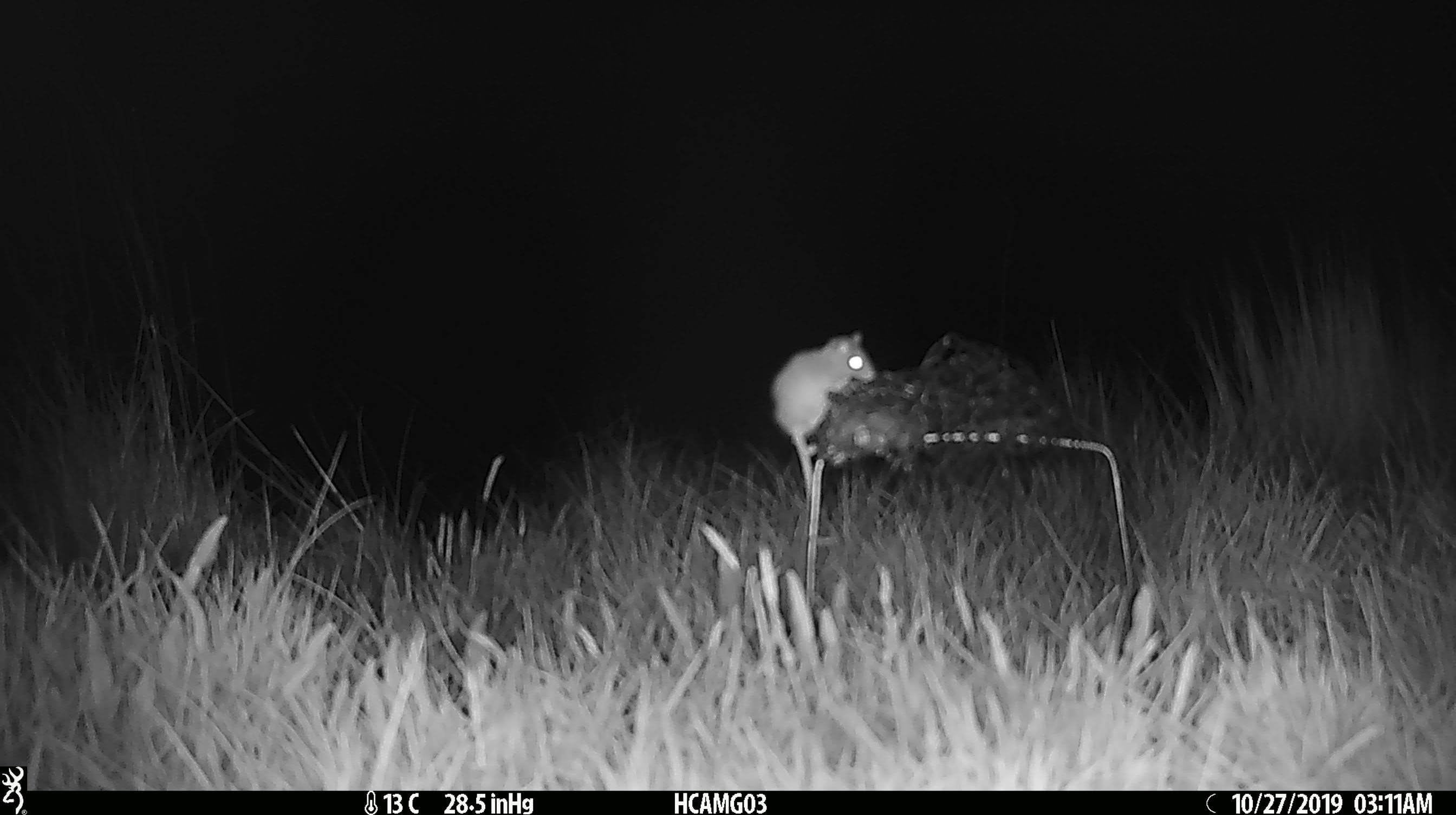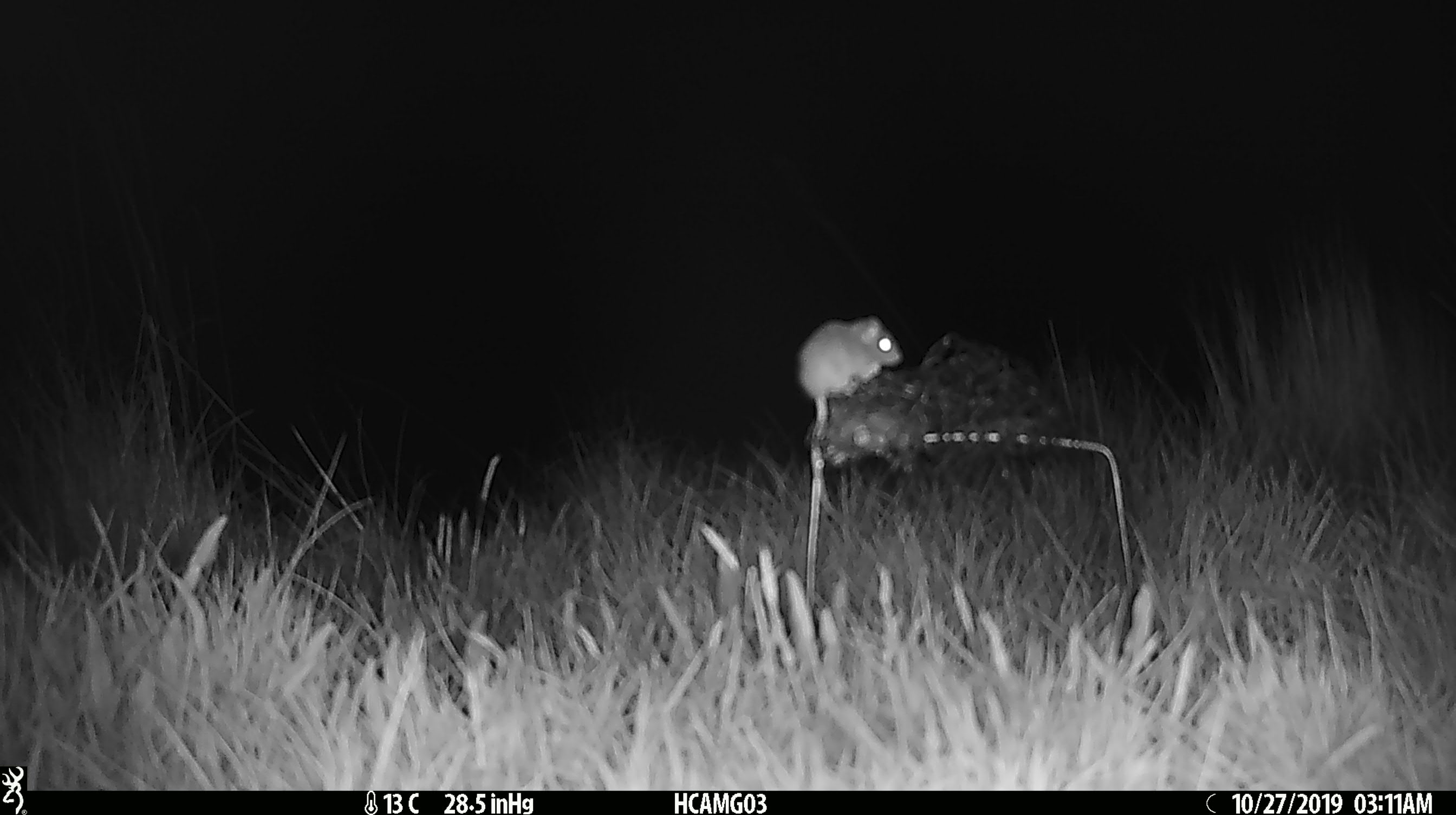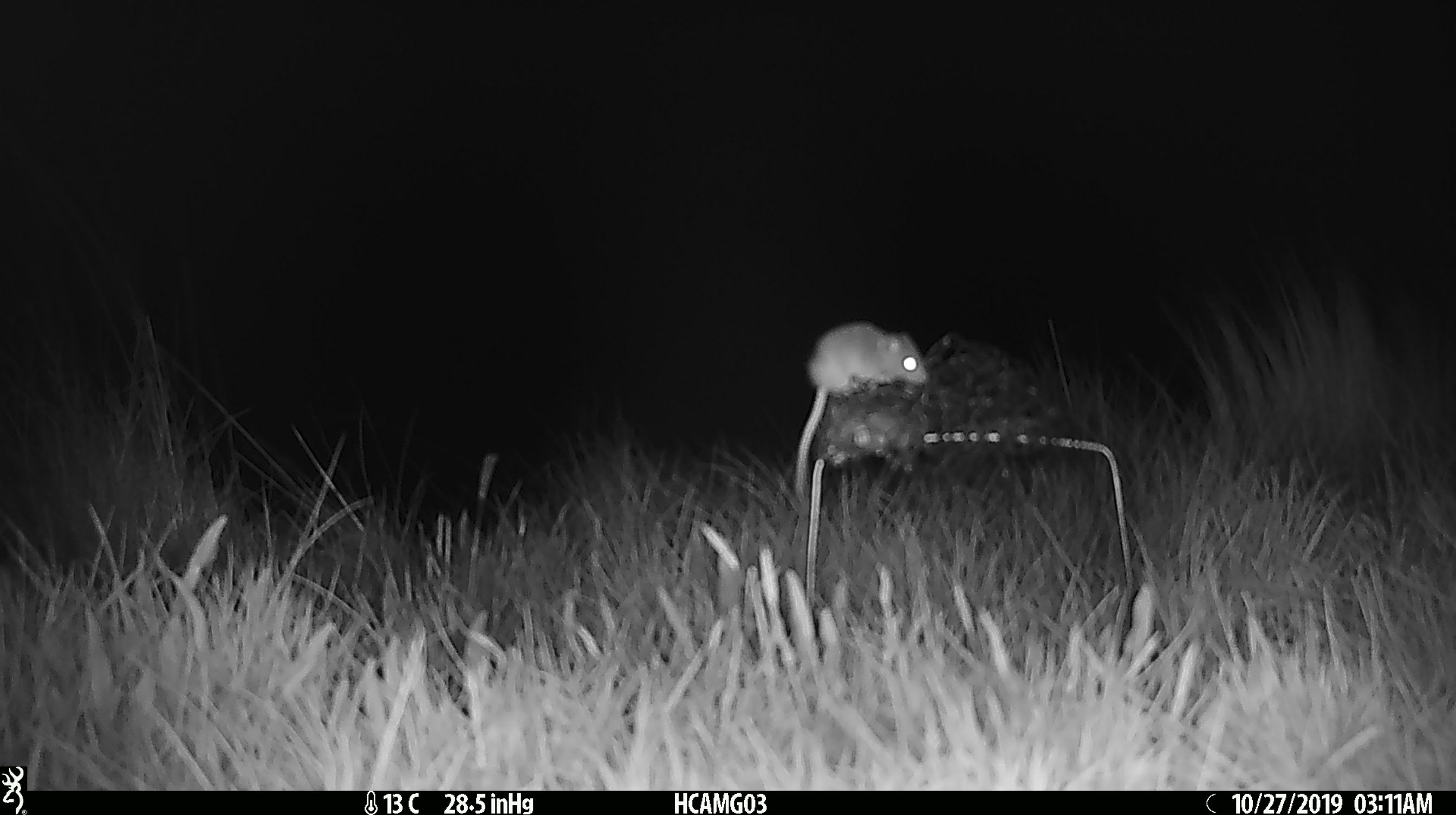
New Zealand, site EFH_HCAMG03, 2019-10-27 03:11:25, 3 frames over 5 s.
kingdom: Animalia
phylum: Chordata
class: Mammalia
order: Rodentia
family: Muridae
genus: Mus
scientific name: Mus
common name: mouse